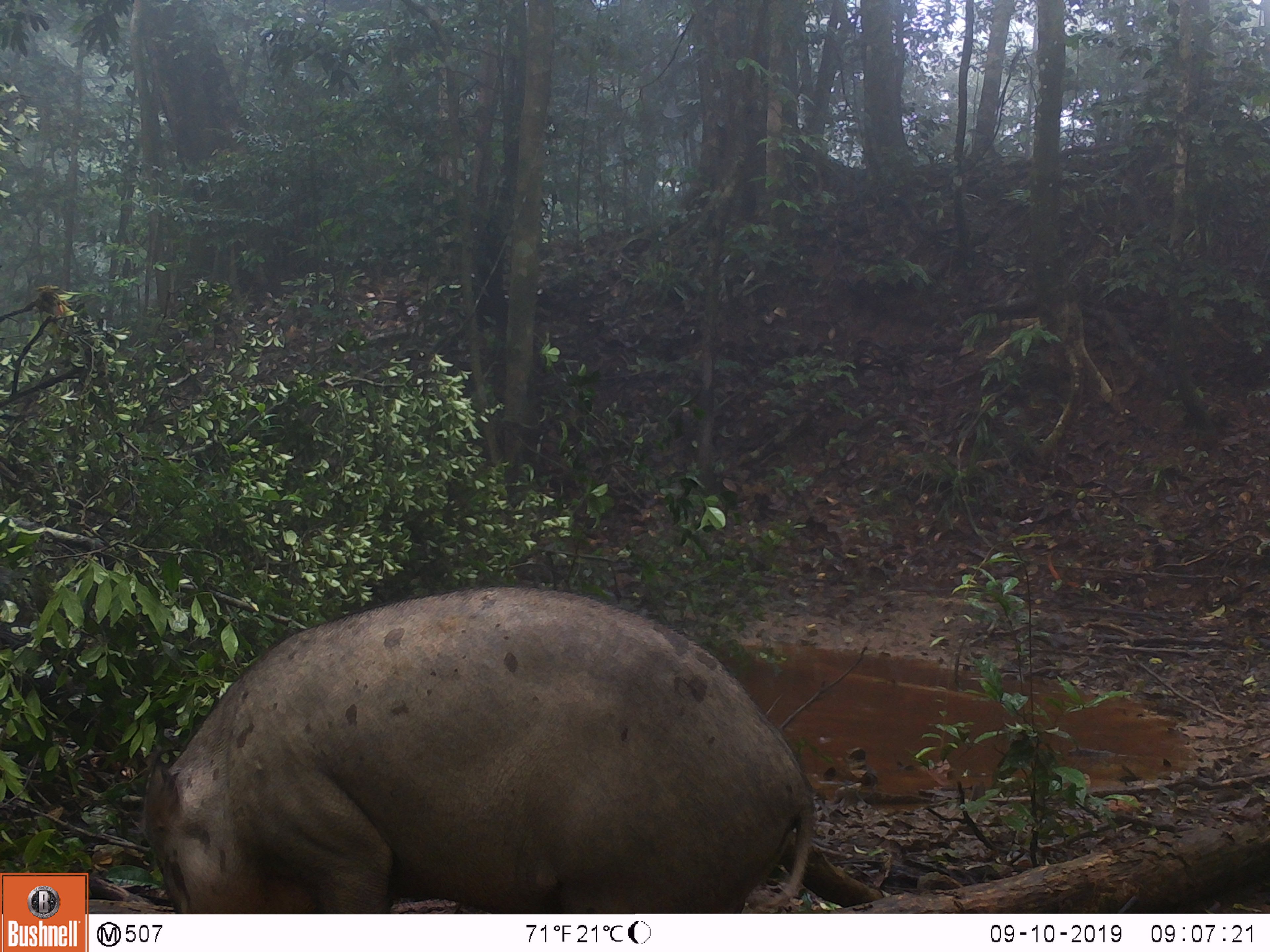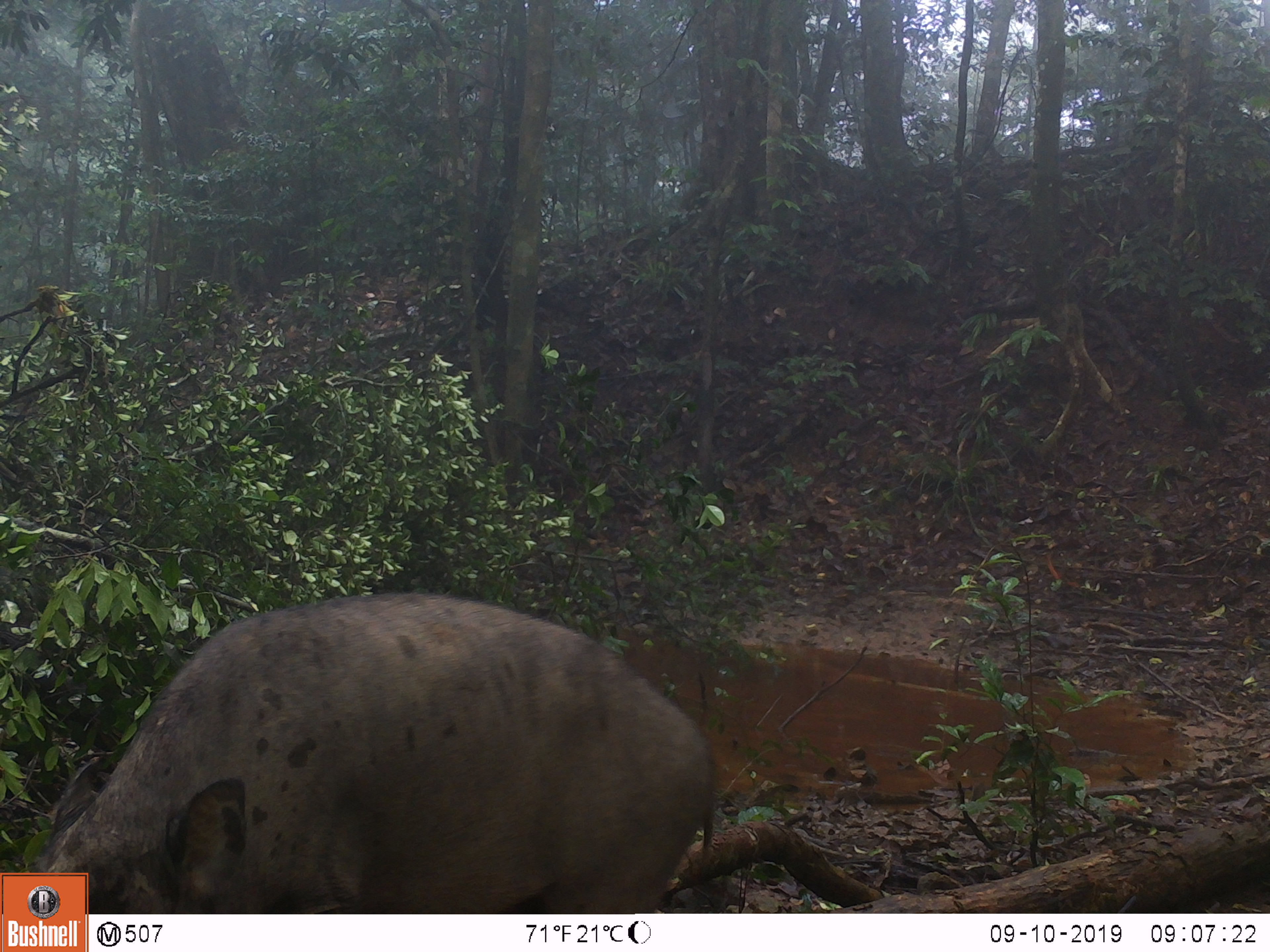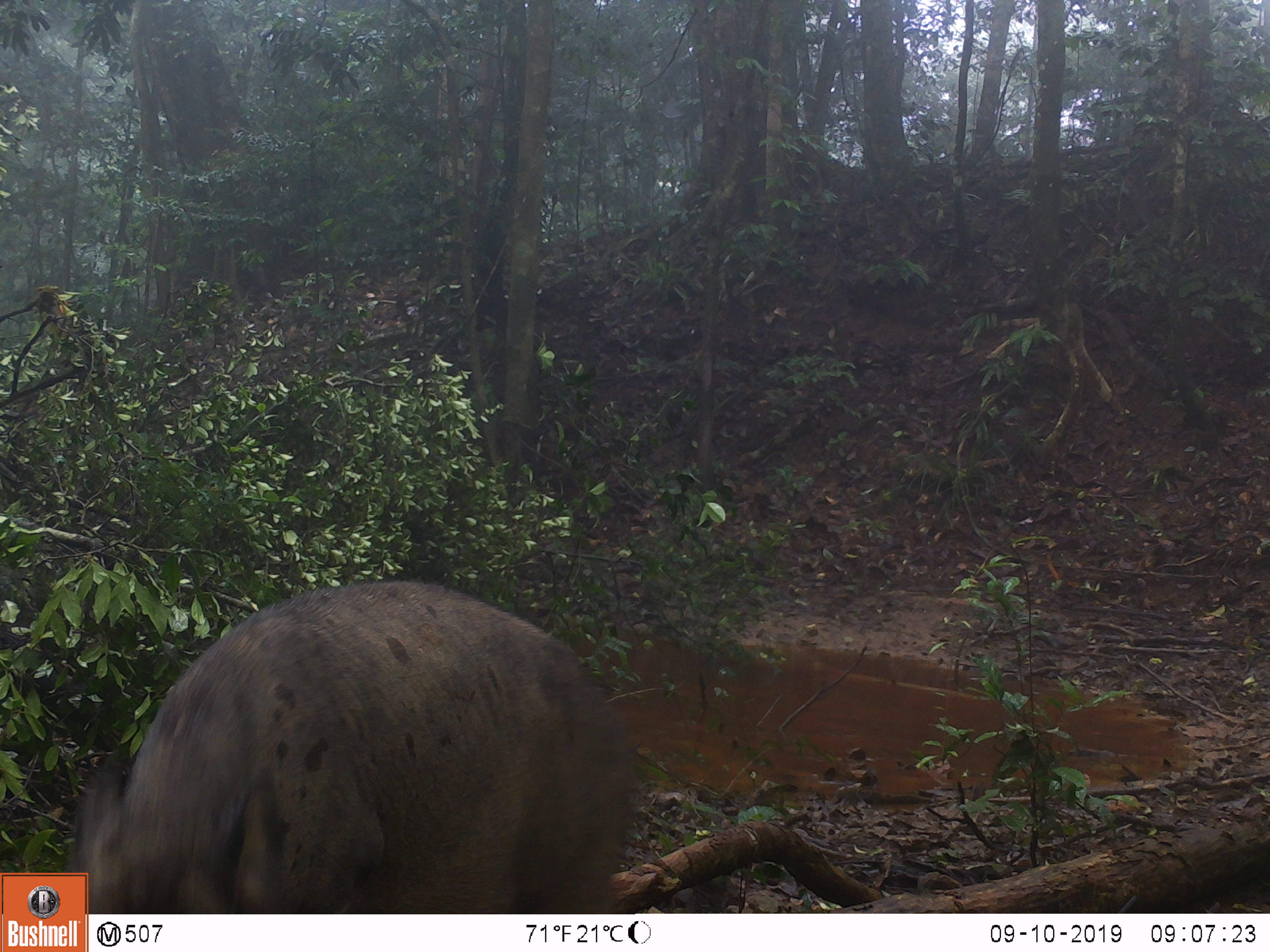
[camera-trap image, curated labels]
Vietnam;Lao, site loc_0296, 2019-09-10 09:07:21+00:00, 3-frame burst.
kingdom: Animalia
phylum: Chordata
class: Mammalia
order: Artiodactyla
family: Suidae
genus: Sus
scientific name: Sus scrofa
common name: eurasian wild pig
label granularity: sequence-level